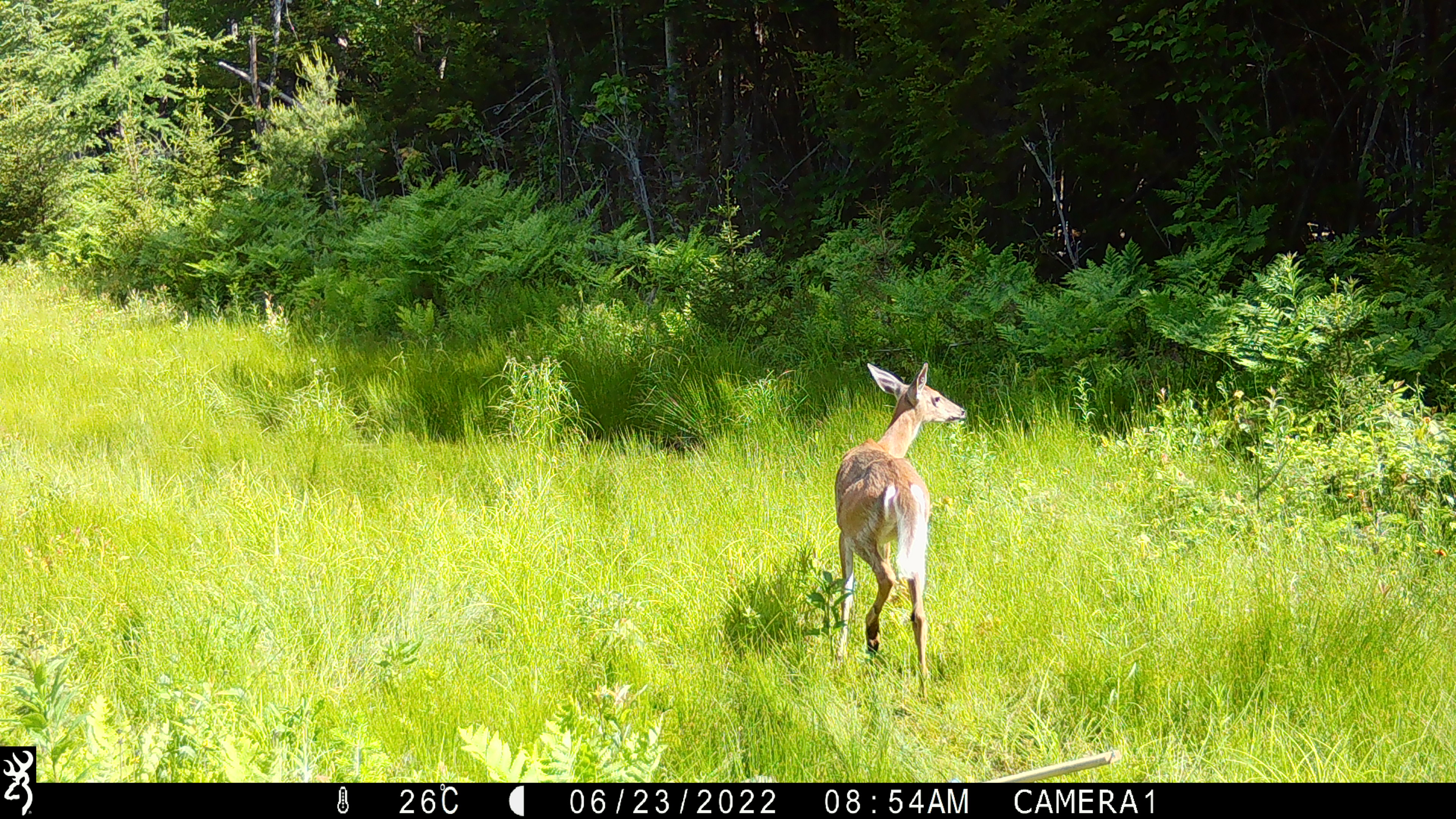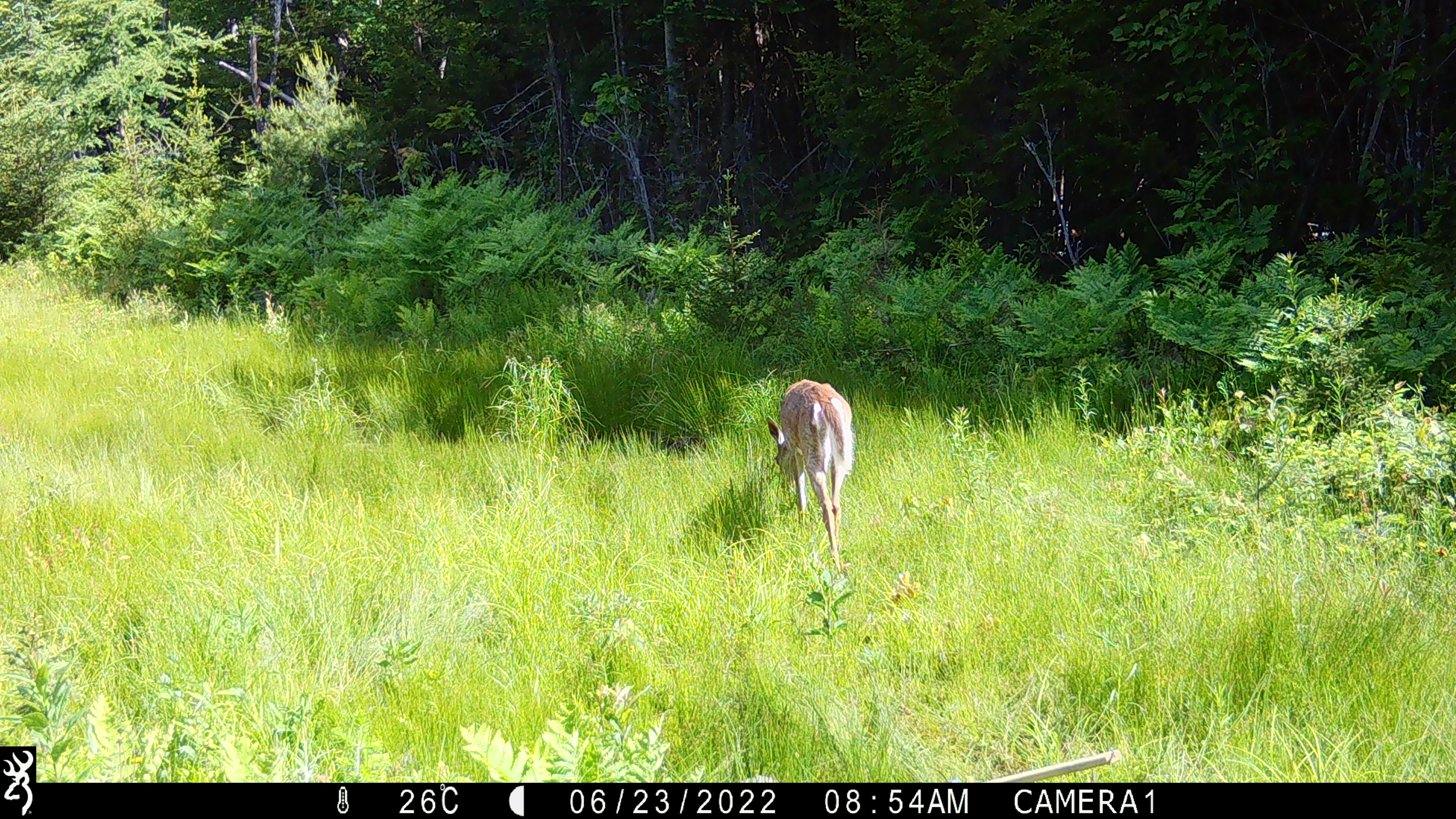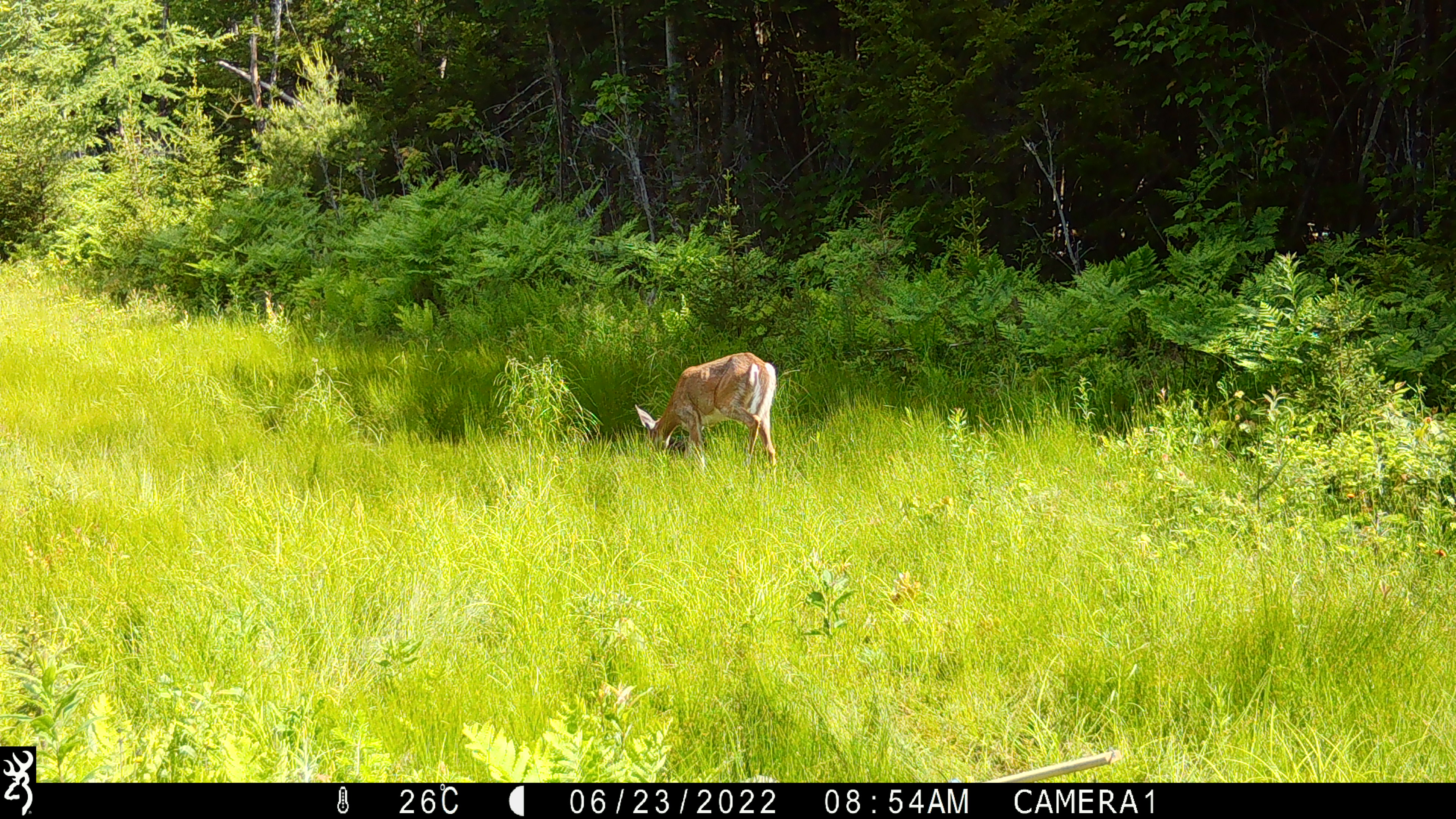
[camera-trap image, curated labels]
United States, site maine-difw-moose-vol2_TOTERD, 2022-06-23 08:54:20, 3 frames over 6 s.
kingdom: Animalia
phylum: Chordata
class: Mammalia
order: Artiodactyla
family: Cervidae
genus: Odocoileus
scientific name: Odocoileus virginianus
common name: white-tailed deer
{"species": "white-tailed deer (Odocoileus virginianus)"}